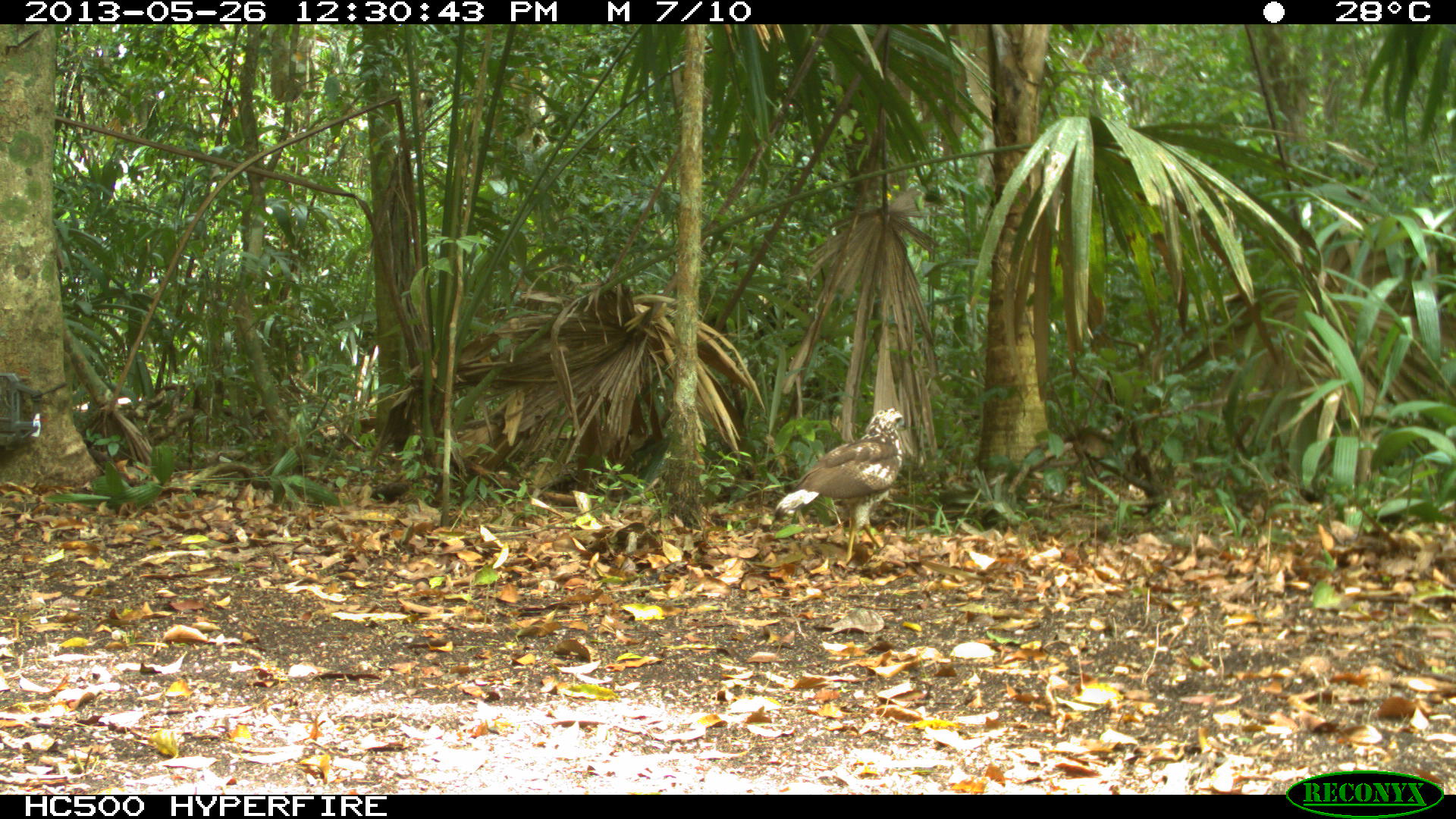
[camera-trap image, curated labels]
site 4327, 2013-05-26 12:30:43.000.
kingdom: Animalia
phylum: Chordata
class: Aves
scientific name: Aves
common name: birds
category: unknown raptor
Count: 1.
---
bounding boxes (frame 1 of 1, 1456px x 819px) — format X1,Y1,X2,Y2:
unknown raptor: 772,406,905,565